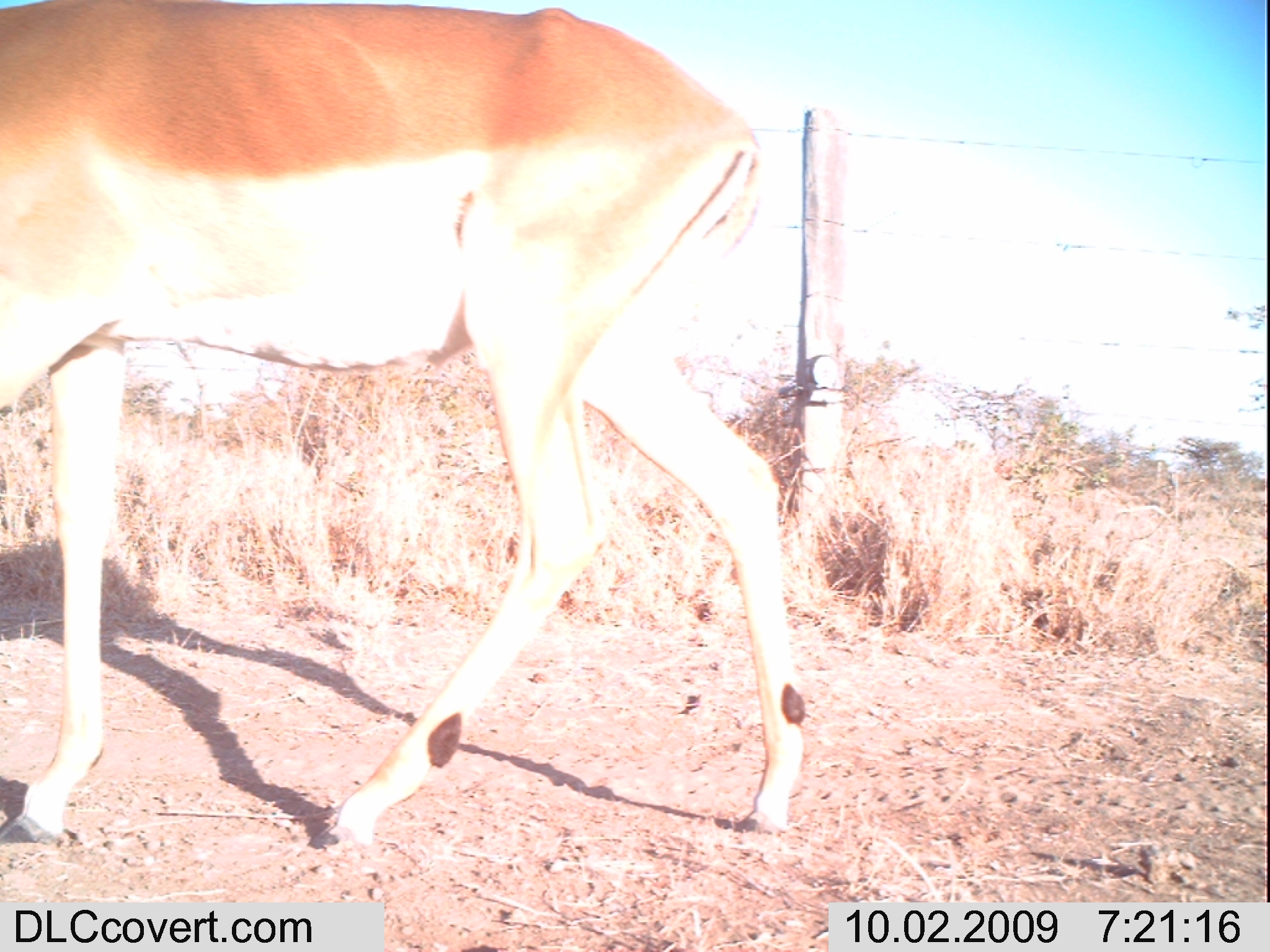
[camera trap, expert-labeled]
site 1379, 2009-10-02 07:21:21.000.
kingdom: Animalia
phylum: Chordata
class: Mammalia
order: Artiodactyla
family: Bovidae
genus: Aepyceros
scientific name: Aepyceros melampus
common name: impala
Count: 1.